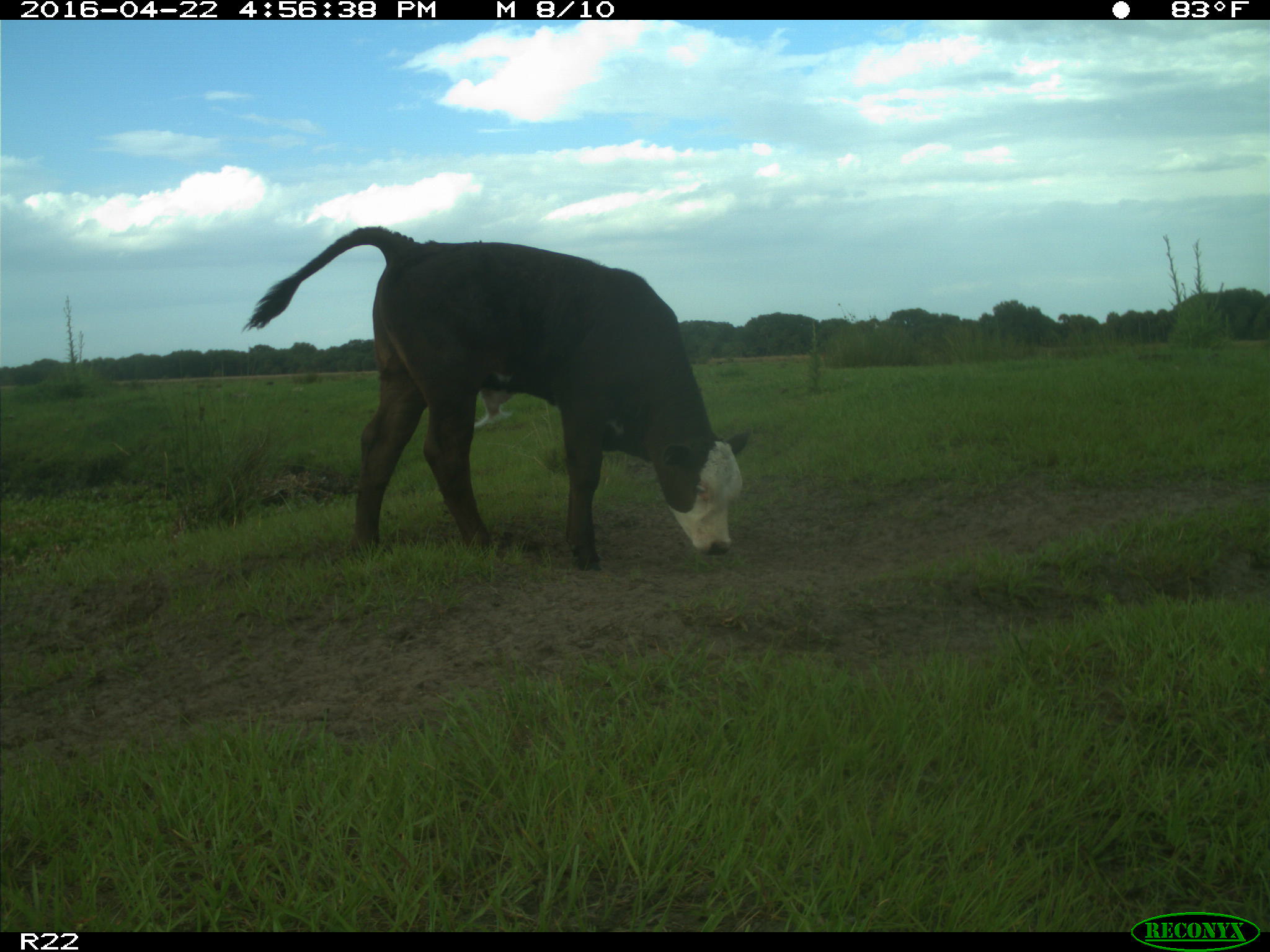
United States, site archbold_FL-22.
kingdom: Animalia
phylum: Chordata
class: Mammalia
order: Artiodactyla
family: Bovidae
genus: Bos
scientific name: Bos taurus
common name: domestic cow